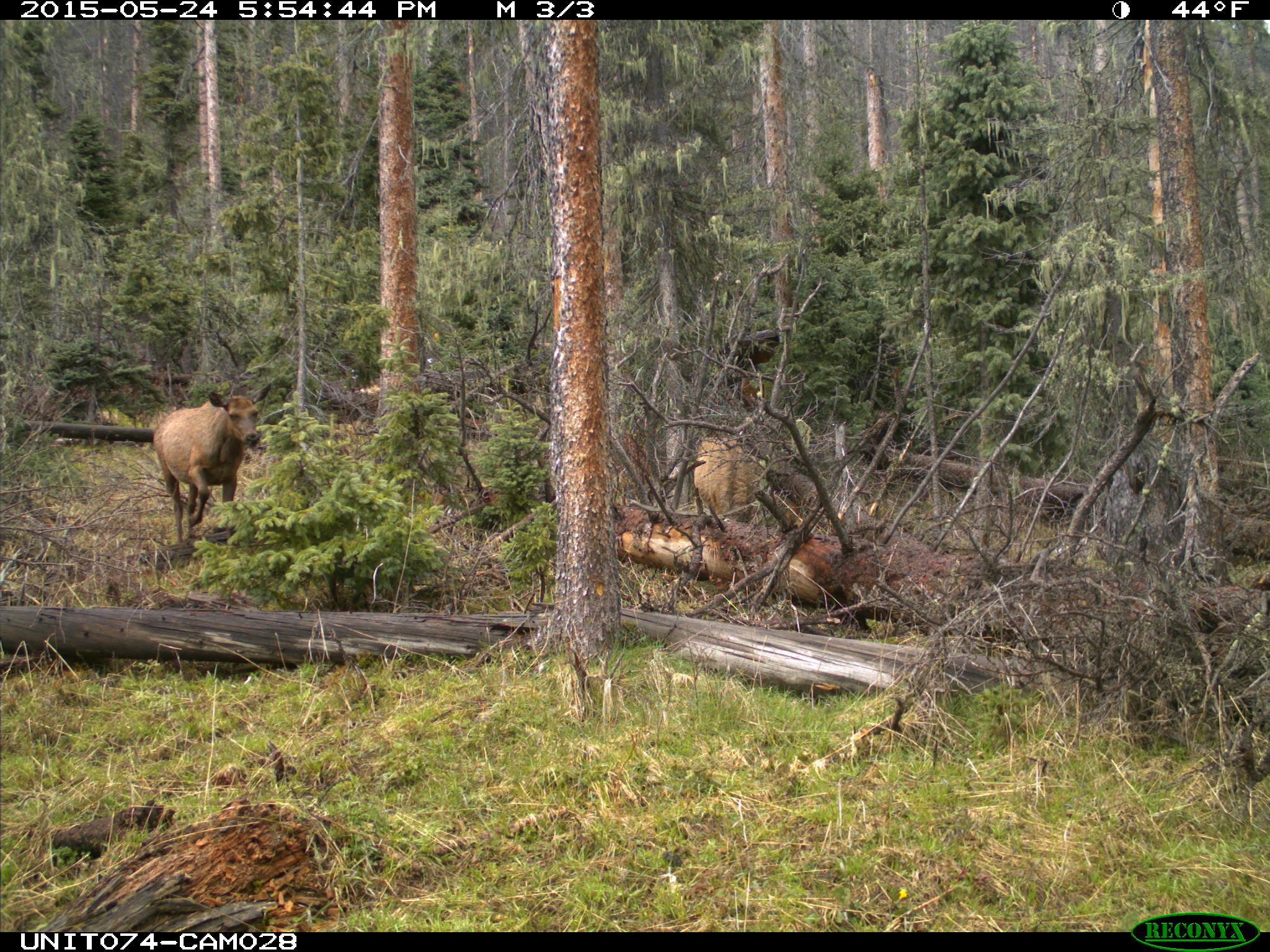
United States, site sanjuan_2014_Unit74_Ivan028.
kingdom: Animalia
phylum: Chordata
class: Mammalia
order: Artiodactyla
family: Cervidae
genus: Cervus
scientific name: Cervus elaphus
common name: red deer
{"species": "Cervus elaphus (red deer)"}